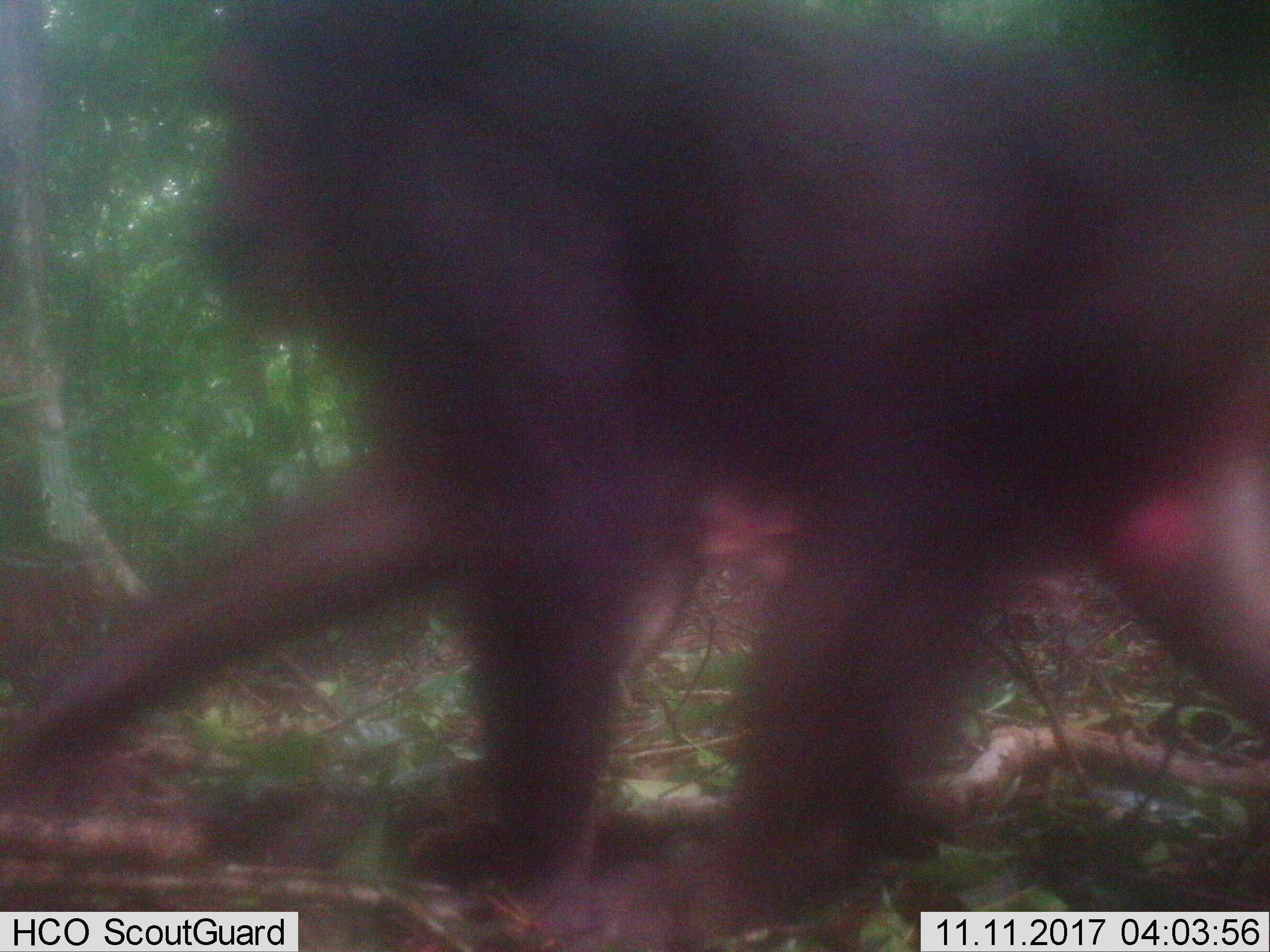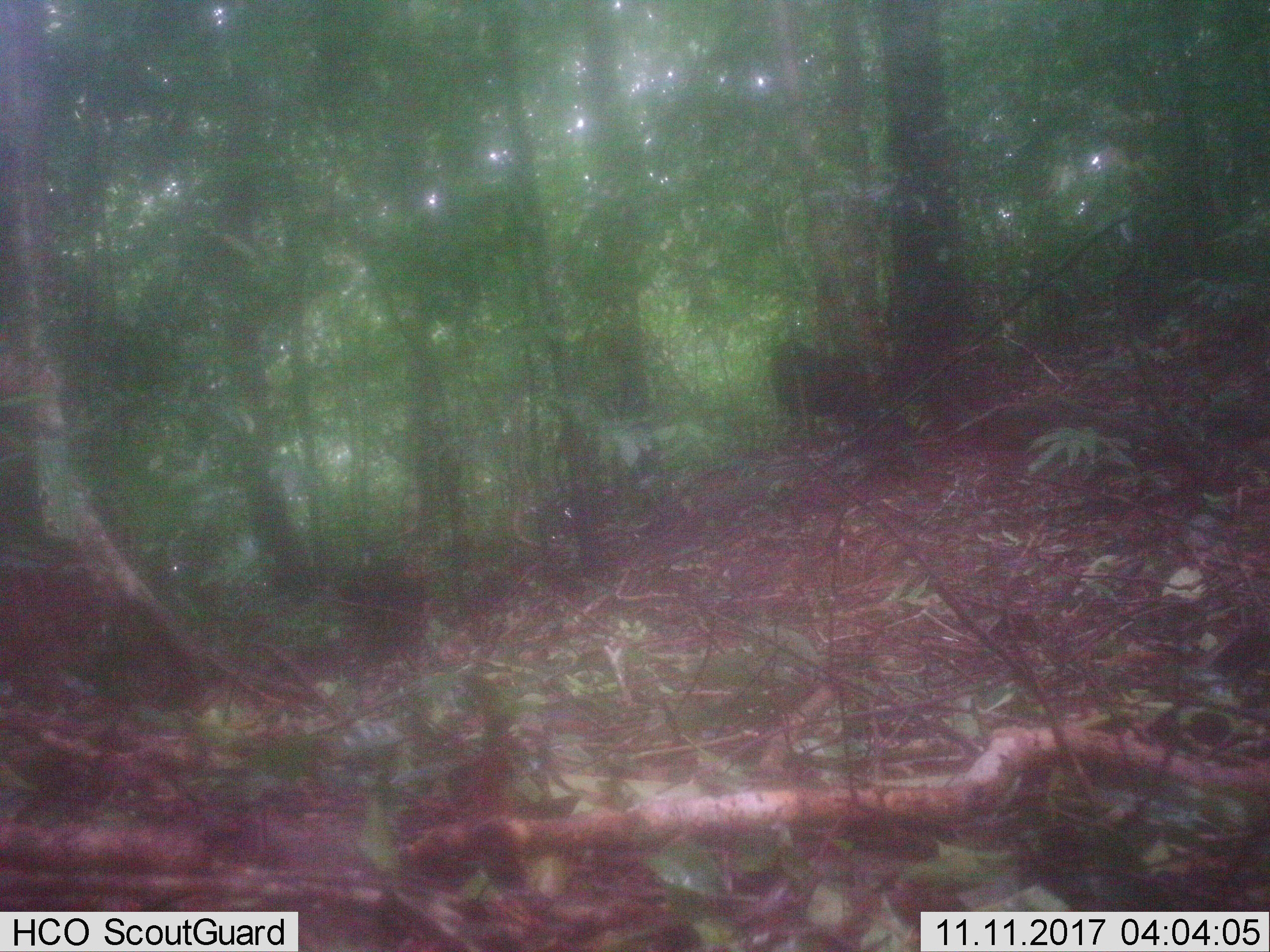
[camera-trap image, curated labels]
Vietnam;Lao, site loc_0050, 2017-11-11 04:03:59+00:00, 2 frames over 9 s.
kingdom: Animalia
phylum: Chordata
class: Mammalia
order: Primates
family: Cercopithecidae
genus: Macaca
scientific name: Macaca arctoides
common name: stump-tailed macaque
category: stump tailed macaque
Stump tailed macaque (stump-tailed macaque) (Macaca arctoides). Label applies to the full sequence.